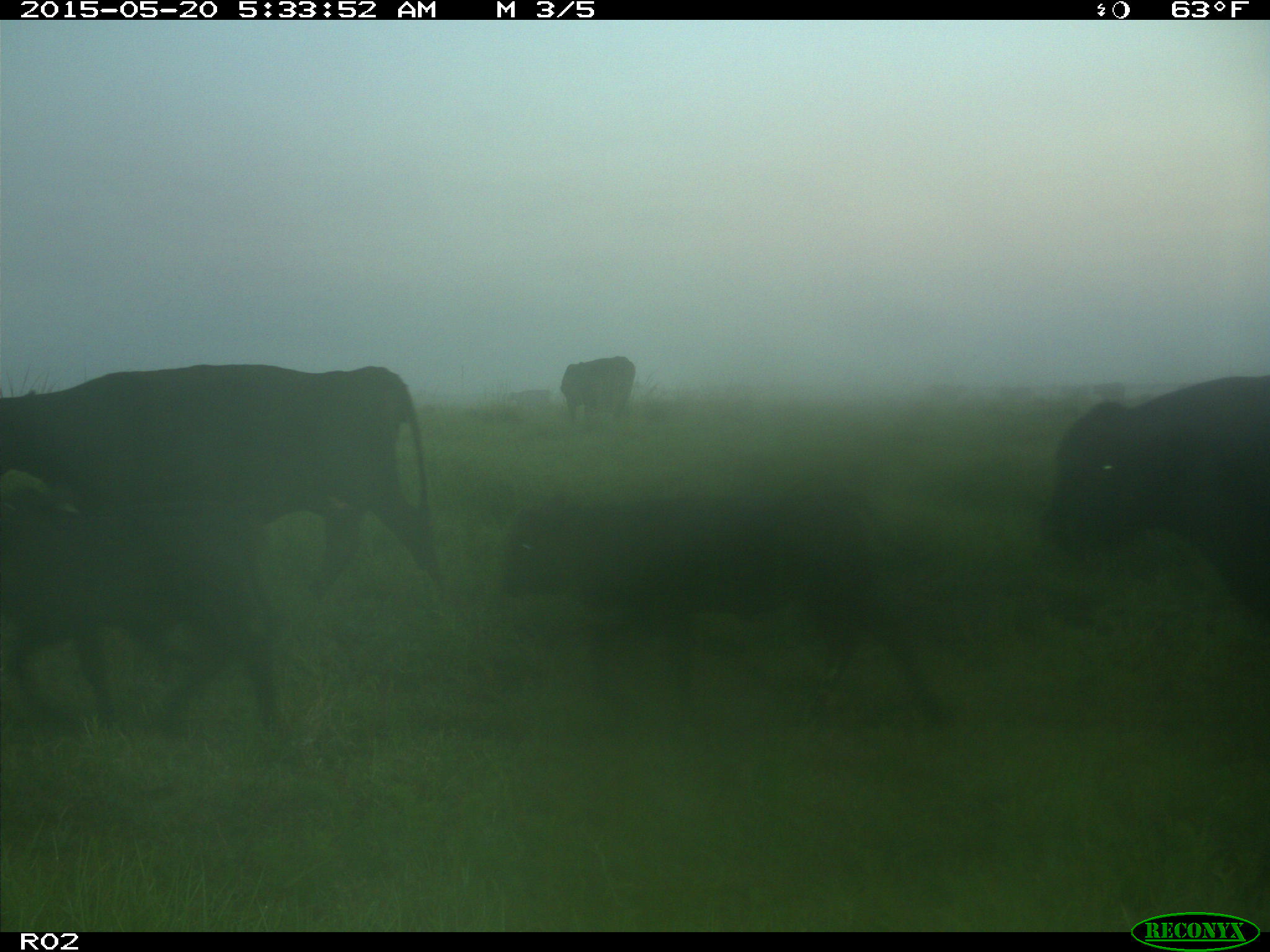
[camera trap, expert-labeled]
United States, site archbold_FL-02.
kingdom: Animalia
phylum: Chordata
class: Mammalia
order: Artiodactyla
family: Bovidae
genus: Bos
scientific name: Bos taurus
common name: domestic cow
Bos taurus (domestic cow).